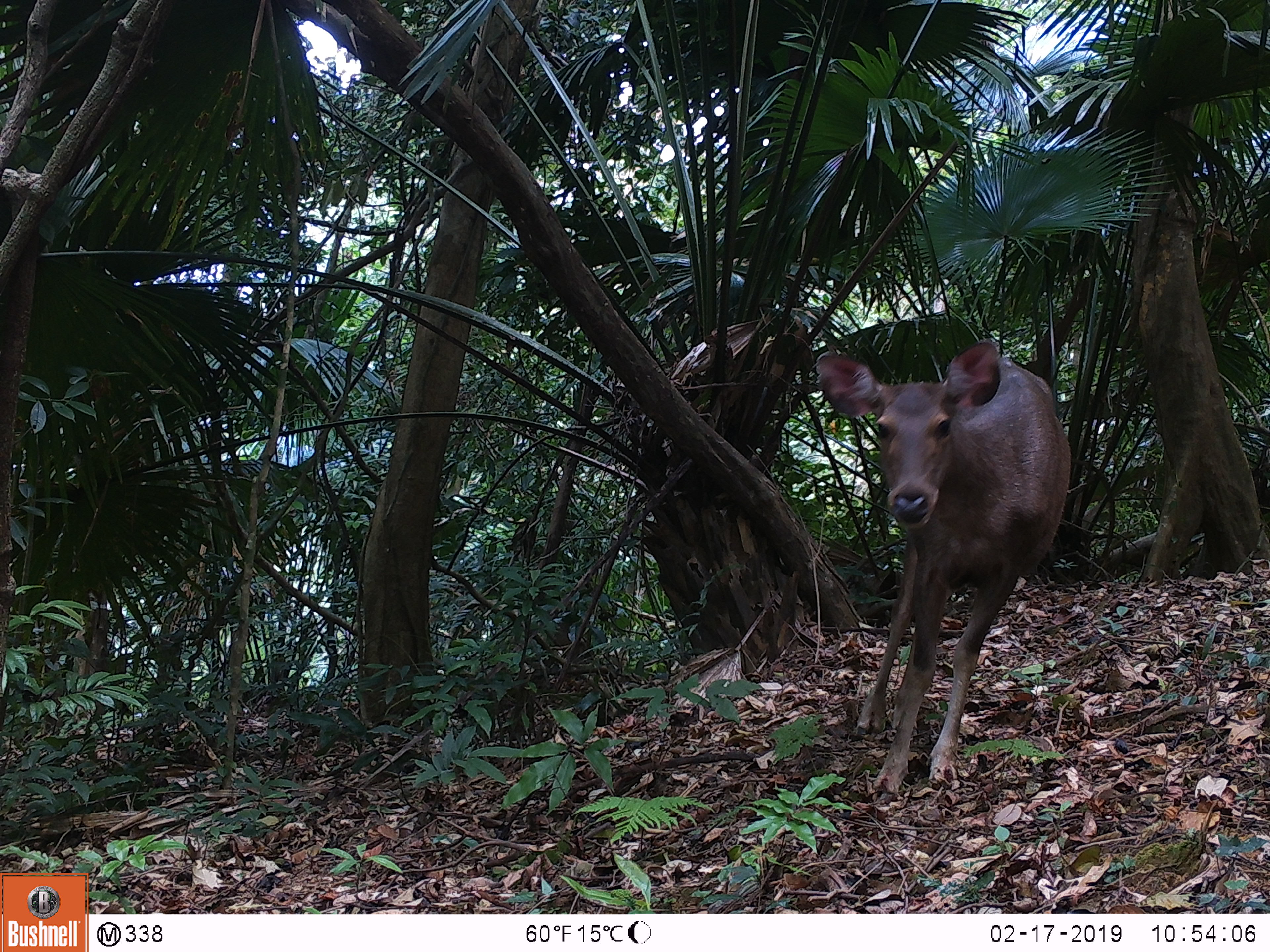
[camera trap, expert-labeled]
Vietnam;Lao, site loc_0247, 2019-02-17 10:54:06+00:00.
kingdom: Animalia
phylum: Chordata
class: Mammalia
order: Artiodactyla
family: Cervidae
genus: Rusa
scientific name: Rusa unicolor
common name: sambar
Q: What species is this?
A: Sambar (Rusa unicolor).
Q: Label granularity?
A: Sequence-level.